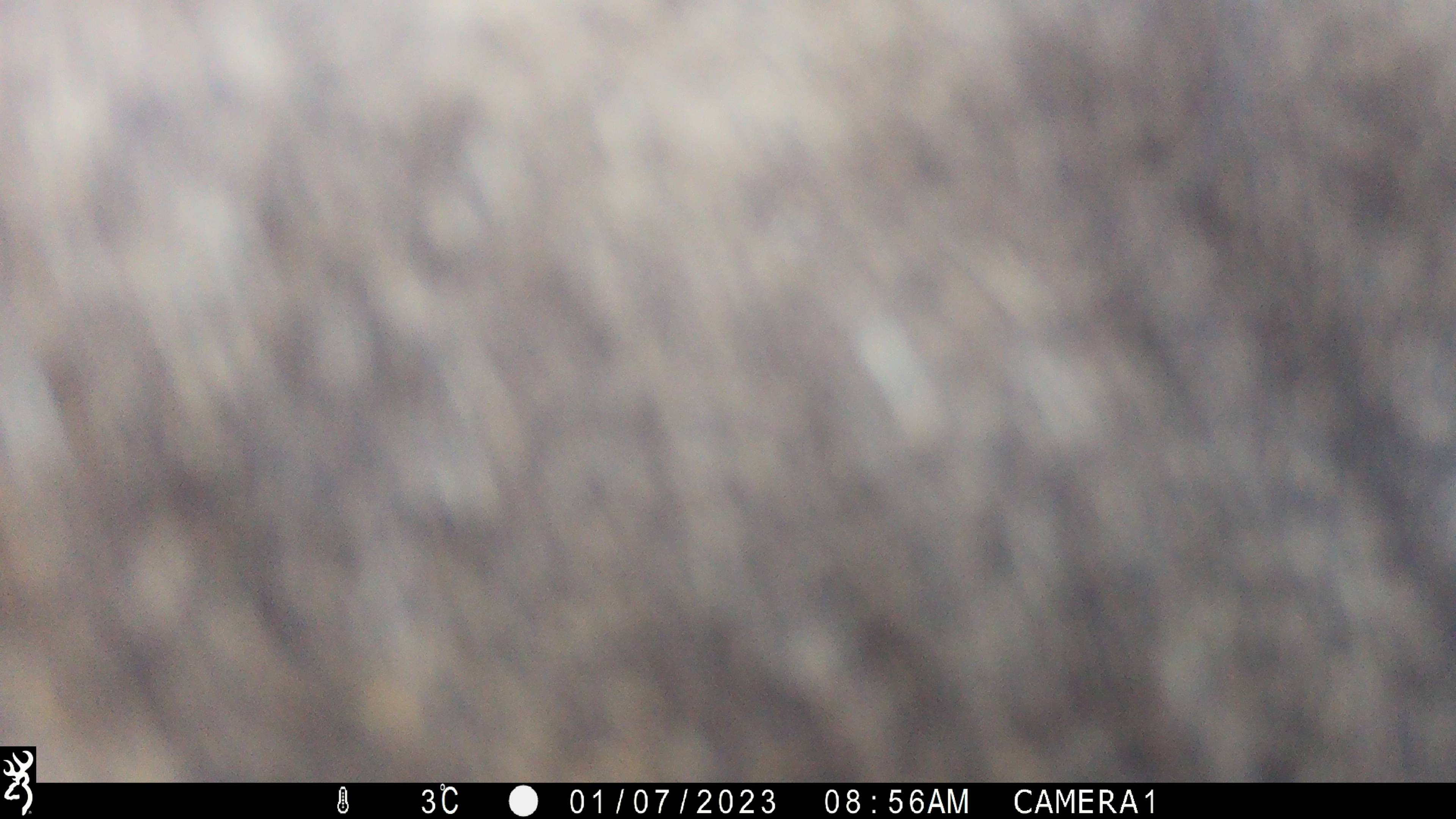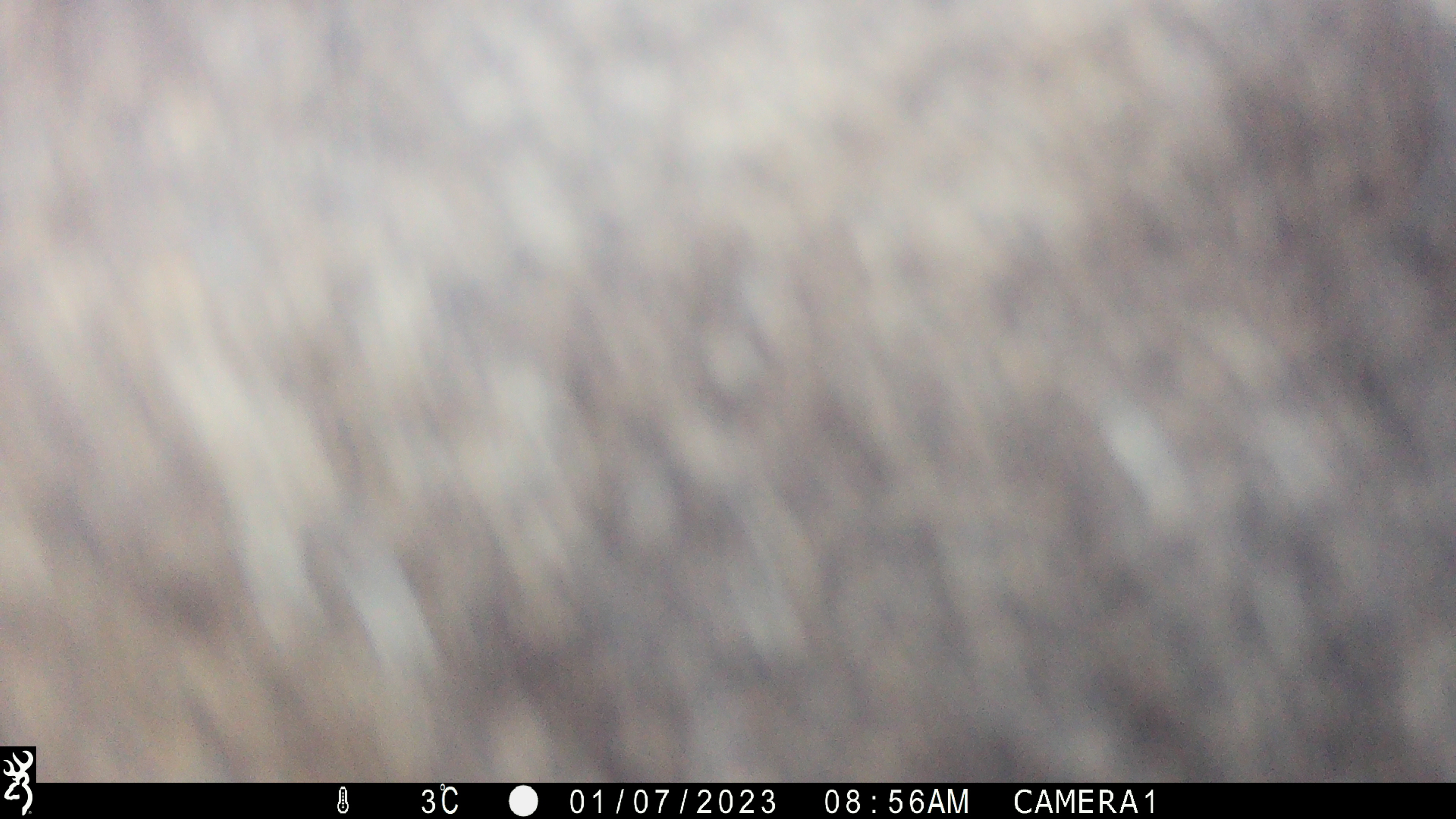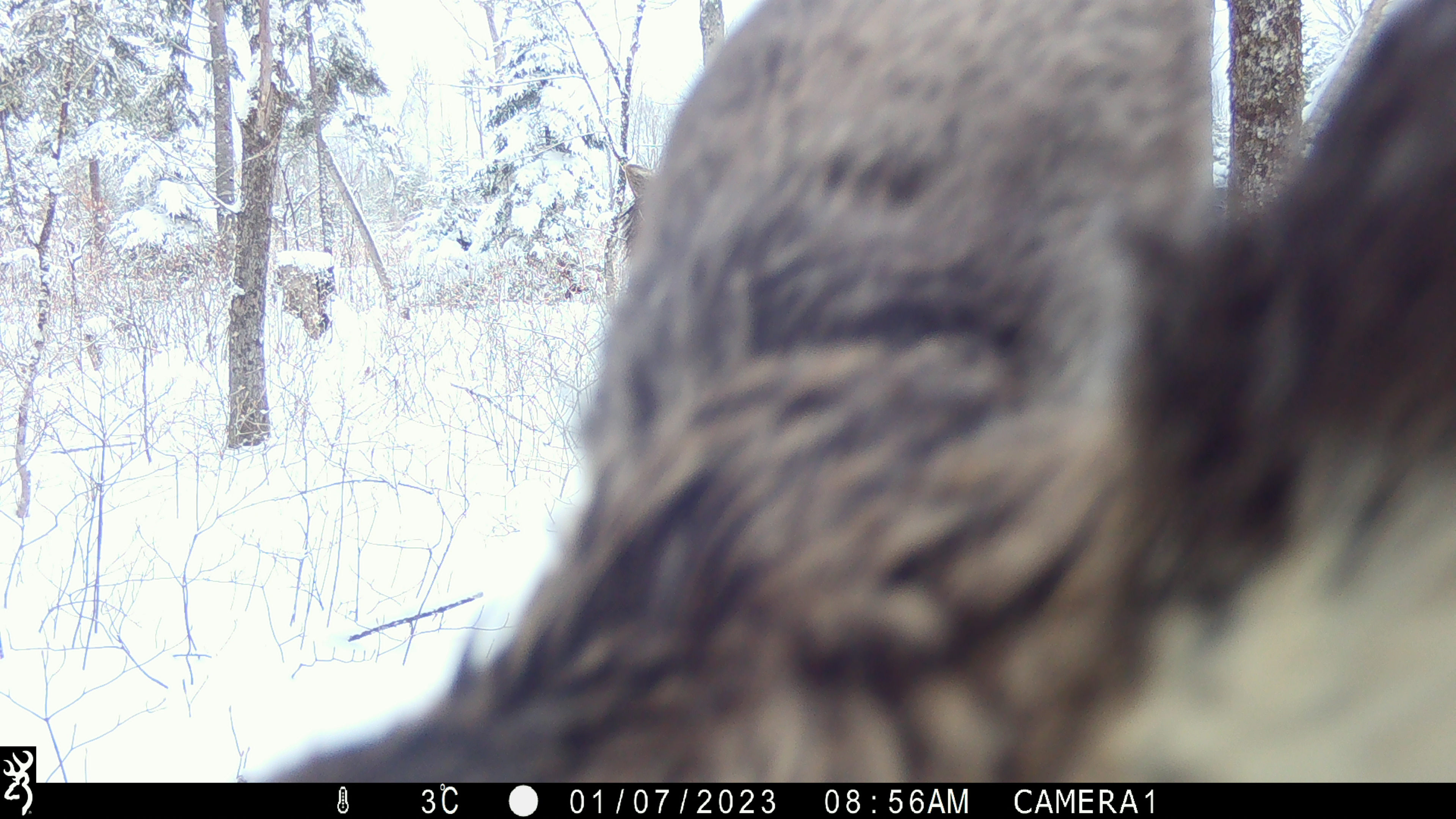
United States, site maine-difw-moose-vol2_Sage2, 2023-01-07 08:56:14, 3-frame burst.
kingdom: Animalia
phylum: Chordata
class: Mammalia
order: Artiodactyla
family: Cervidae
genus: Alces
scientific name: Alces alces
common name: moose